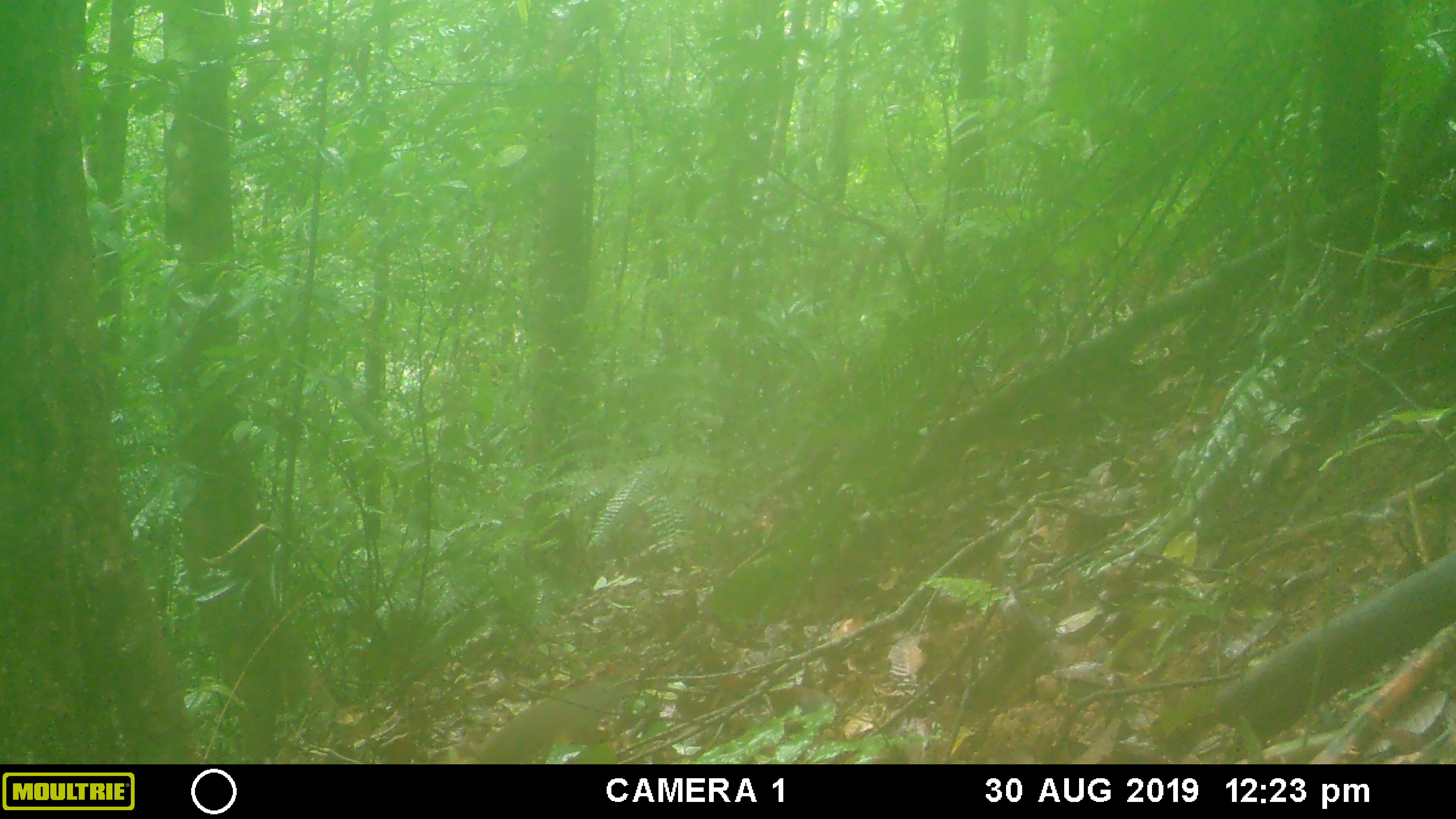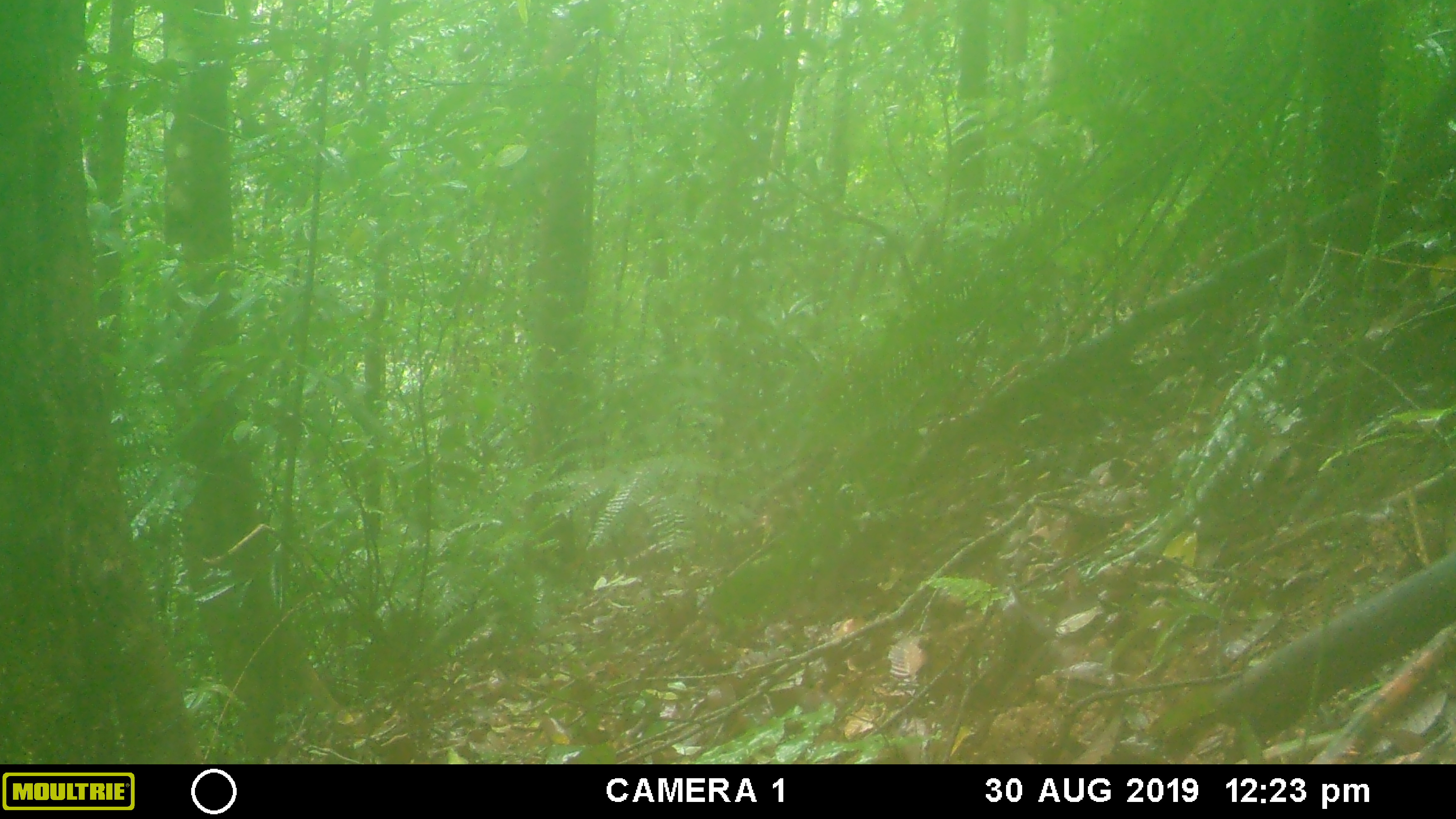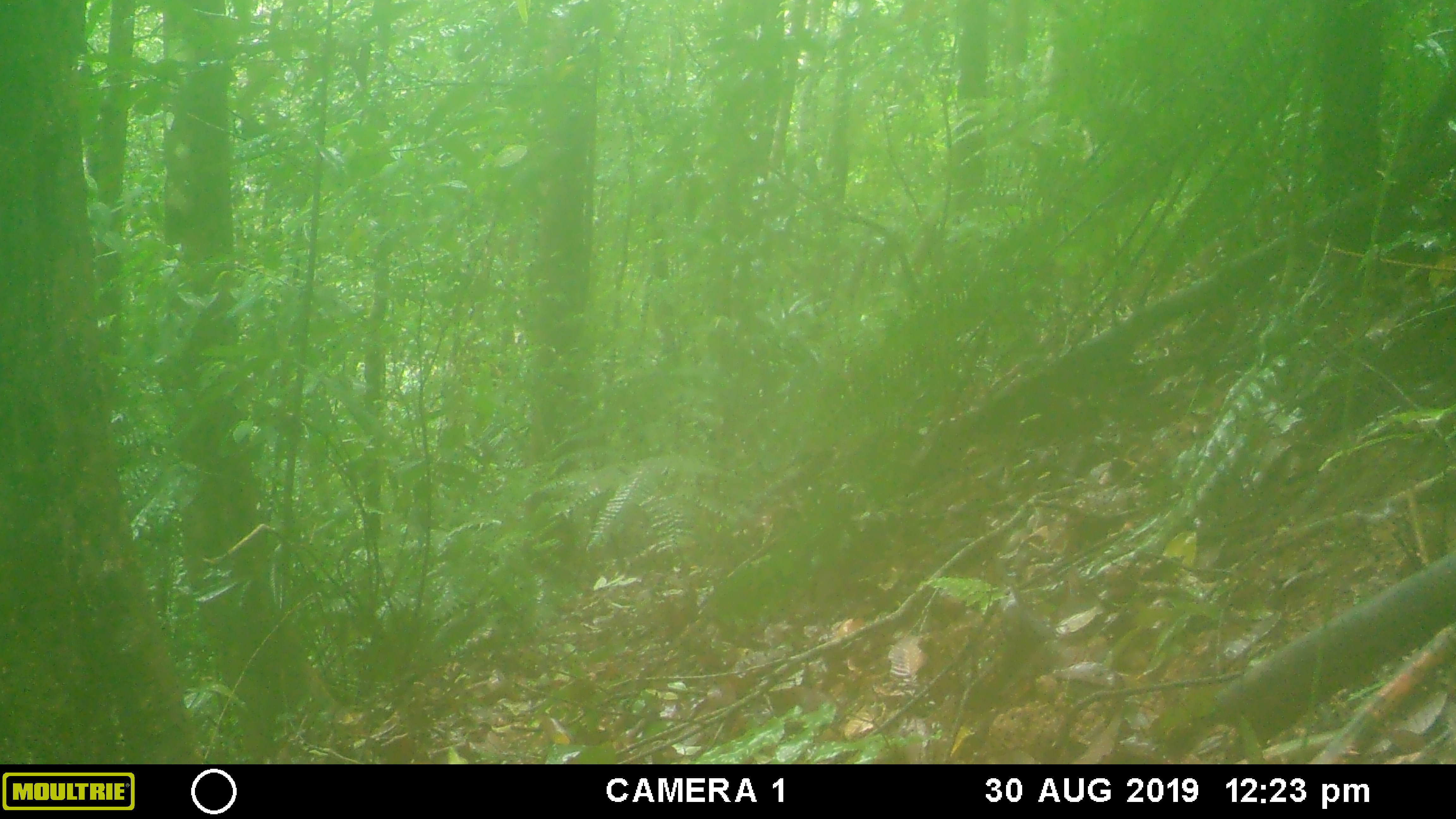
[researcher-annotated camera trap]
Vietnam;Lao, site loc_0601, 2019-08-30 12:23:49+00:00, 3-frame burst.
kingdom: Animalia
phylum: Chordata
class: Mammalia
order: Rodentia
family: Sciuridae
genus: Dremomys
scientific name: Dremomys rufigenis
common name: red-cheeked squirrel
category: red cheeked squirrel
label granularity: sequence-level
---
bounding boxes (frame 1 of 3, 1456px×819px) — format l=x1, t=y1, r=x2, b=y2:
red cheeked squirrel: l=484, t=679, r=619, b=763